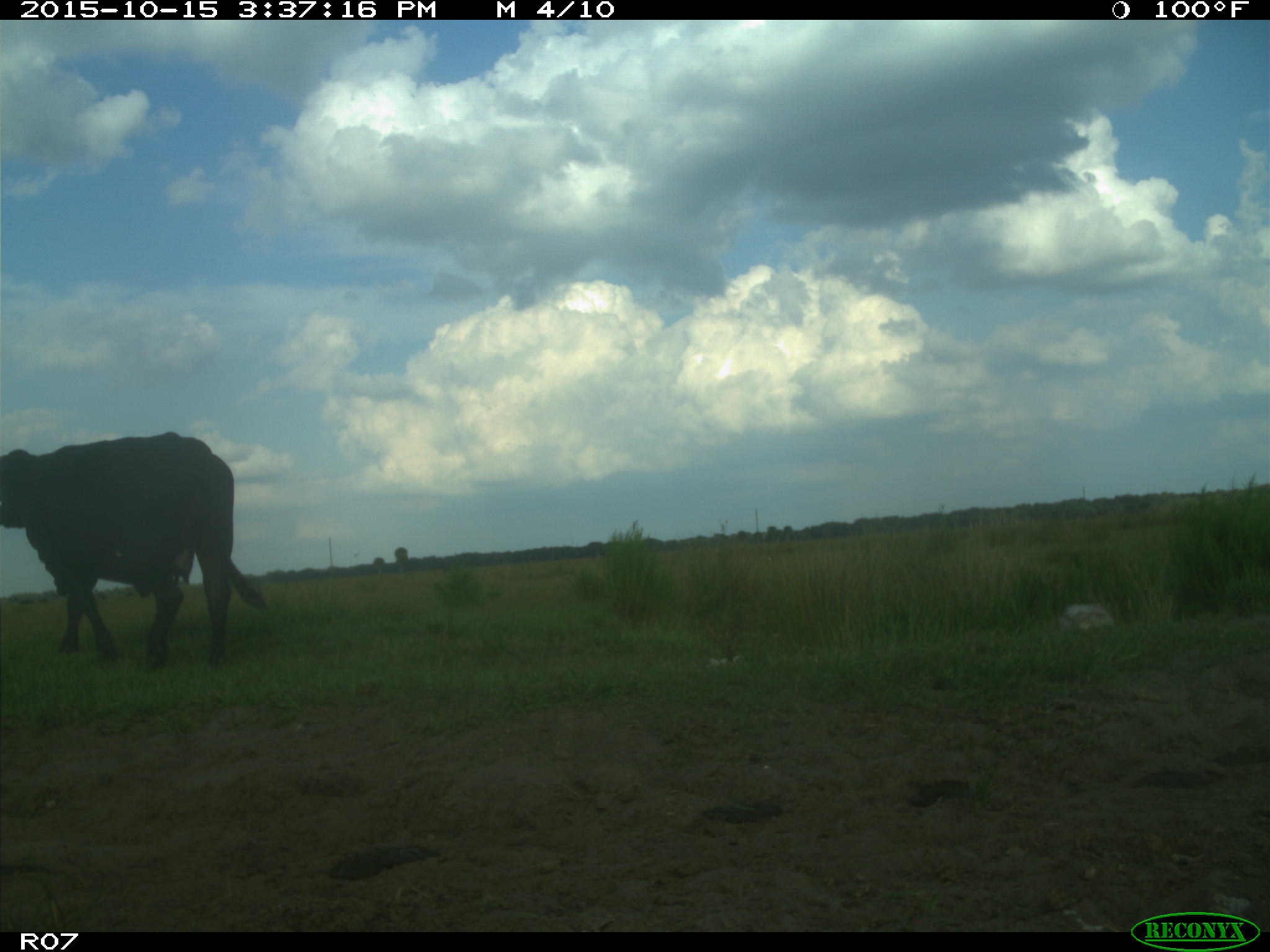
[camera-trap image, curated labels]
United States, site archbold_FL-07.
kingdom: Animalia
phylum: Chordata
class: Mammalia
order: Artiodactyla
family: Bovidae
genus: Bos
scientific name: Bos taurus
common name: domestic cow